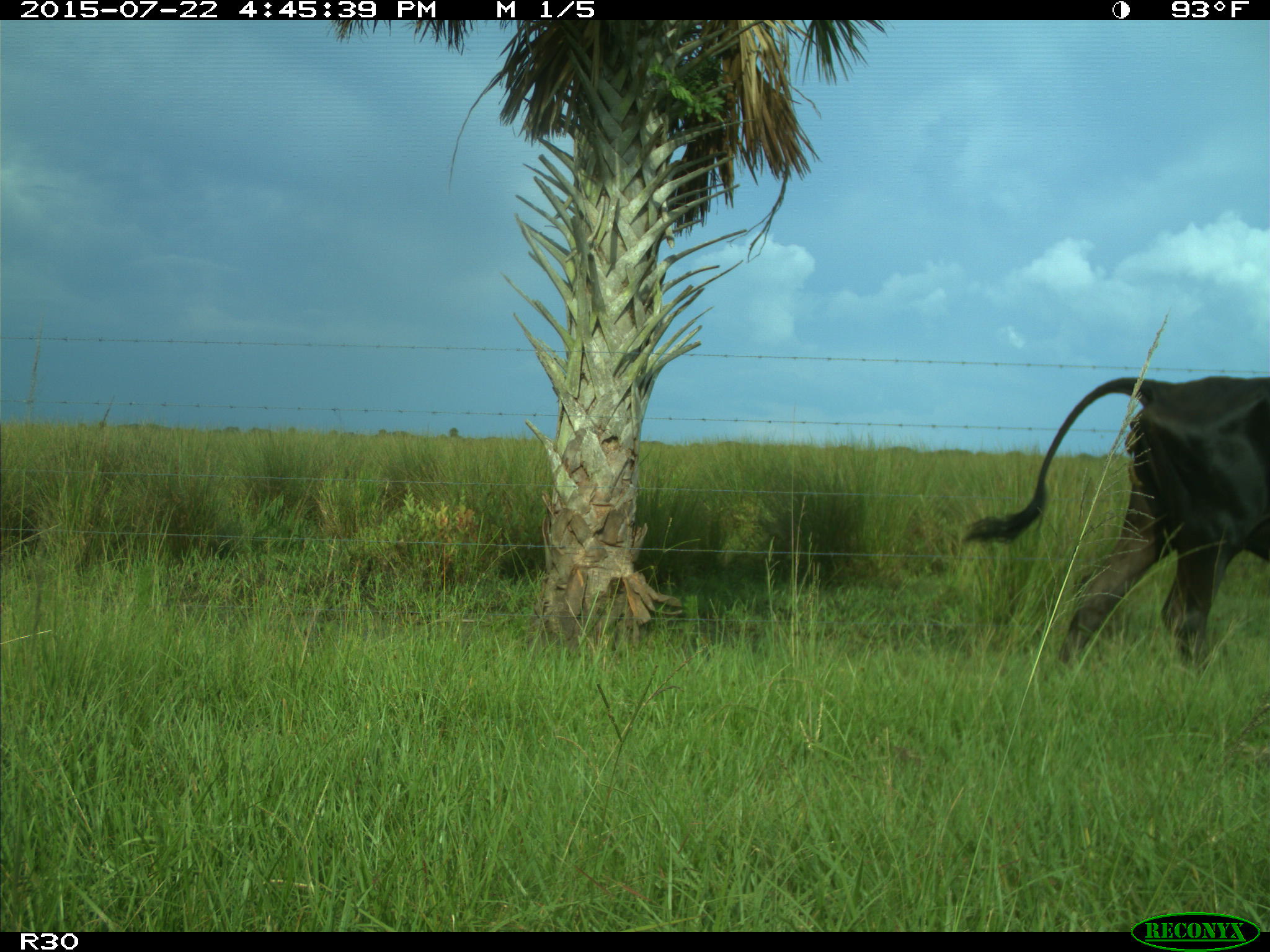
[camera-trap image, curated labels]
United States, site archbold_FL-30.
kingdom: Animalia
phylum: Chordata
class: Mammalia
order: Artiodactyla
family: Bovidae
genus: Bos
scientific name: Bos taurus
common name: domestic cow